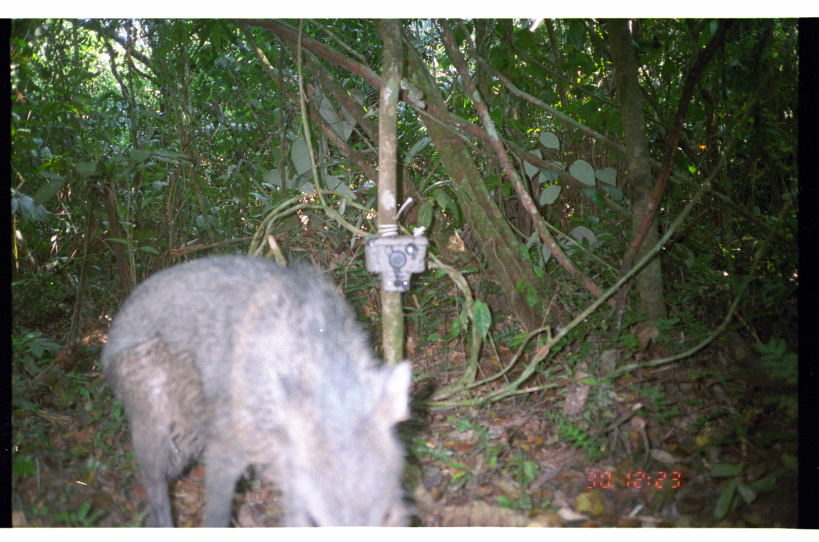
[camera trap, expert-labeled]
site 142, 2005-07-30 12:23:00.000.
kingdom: Animalia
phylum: Chordata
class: Mammalia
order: Artiodactyla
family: Tayassuidae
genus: Pecari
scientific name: Pecari tajacu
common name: collared peccary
Pecari tajacu (collared peccary).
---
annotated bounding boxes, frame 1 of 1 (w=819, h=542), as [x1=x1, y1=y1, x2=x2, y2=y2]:
pecari tajacu: [x1=95, y1=249, x2=415, y2=528]